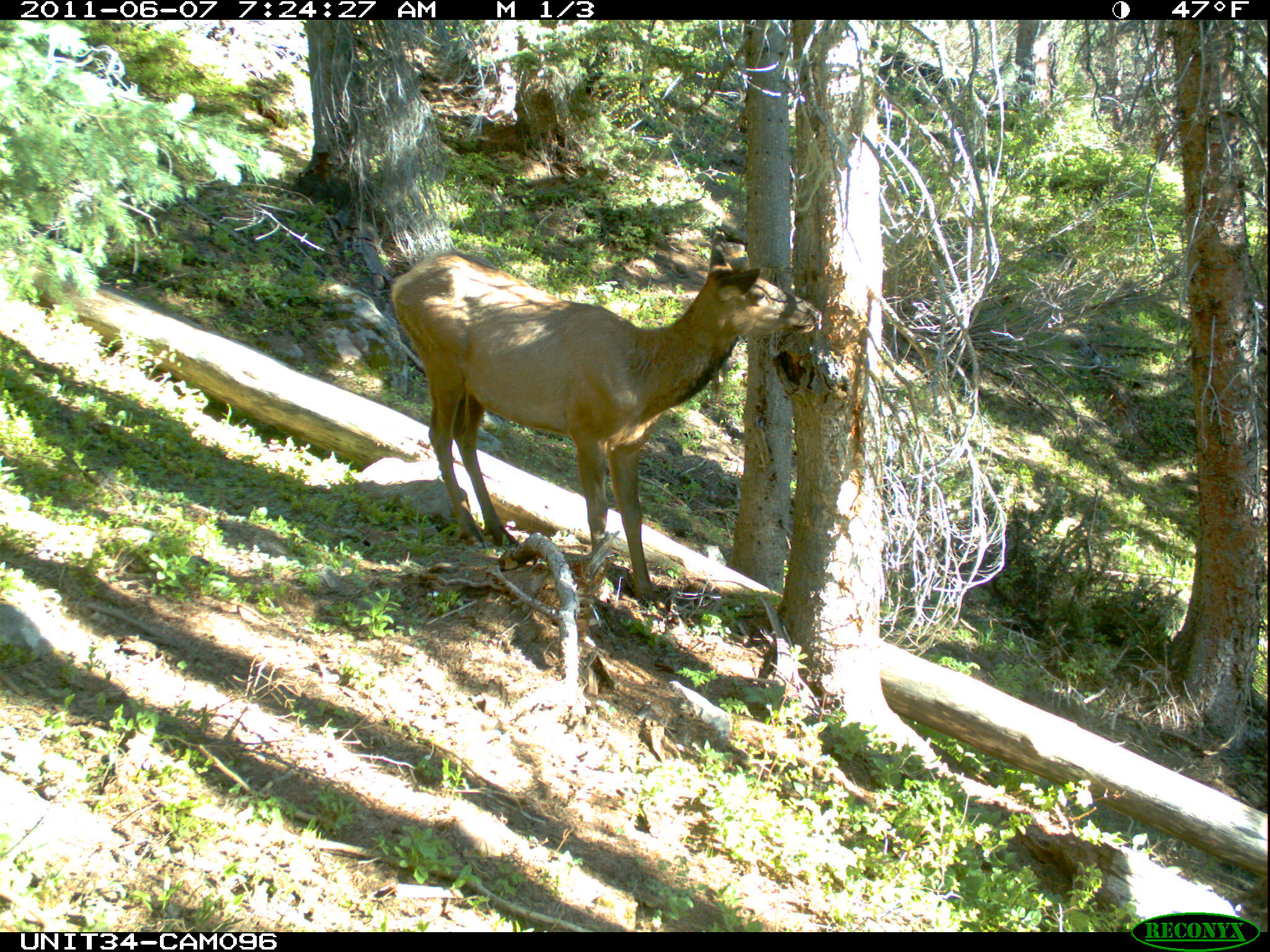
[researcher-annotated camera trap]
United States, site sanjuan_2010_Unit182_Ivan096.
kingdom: Animalia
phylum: Chordata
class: Mammalia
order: Artiodactyla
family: Cervidae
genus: Cervus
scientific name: Cervus elaphus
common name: red deer